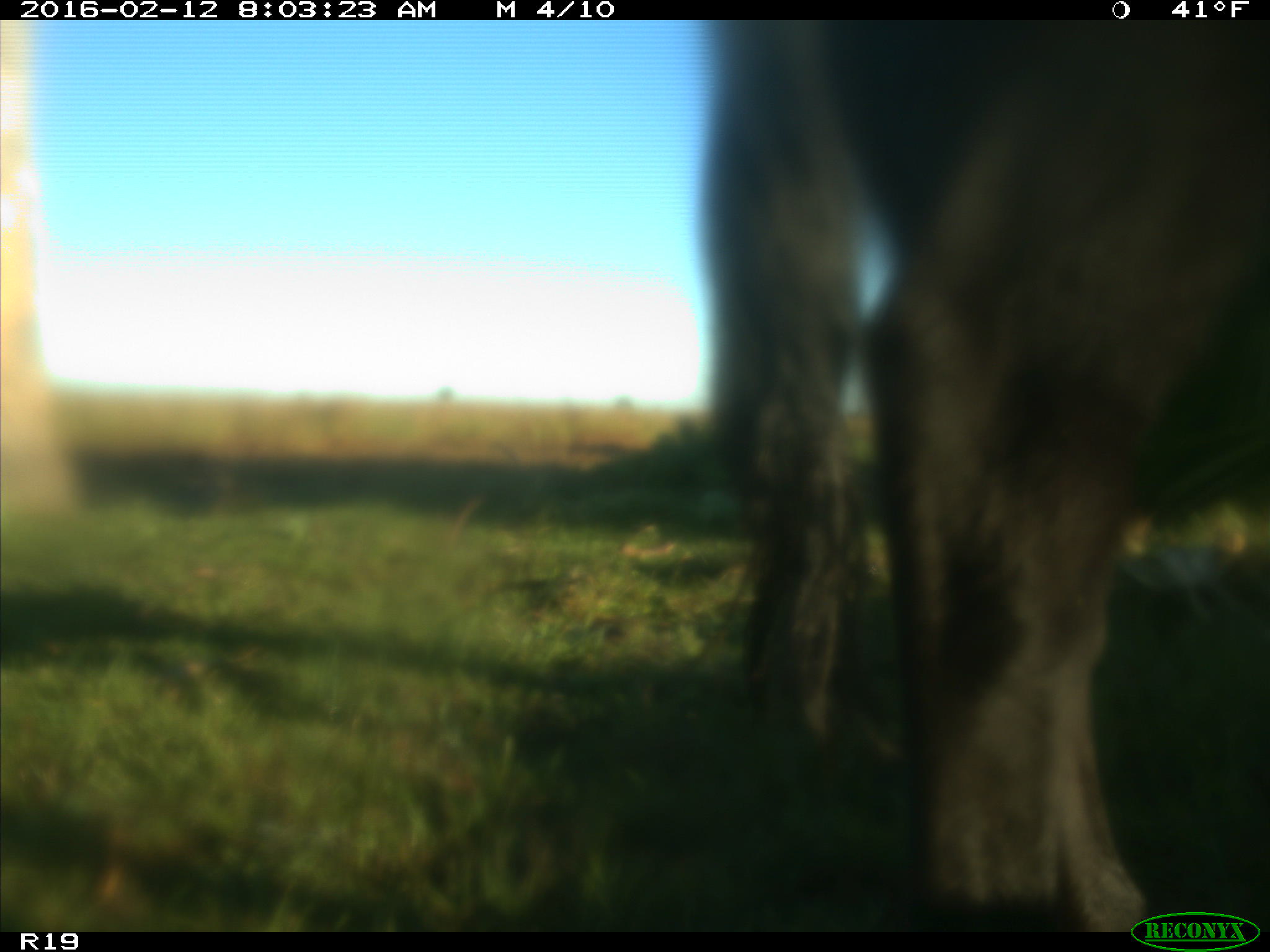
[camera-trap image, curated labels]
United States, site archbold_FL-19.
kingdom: Animalia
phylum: Chordata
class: Mammalia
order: Artiodactyla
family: Bovidae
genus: Bos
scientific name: Bos taurus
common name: domestic cow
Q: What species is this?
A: Bos taurus (domestic cow).